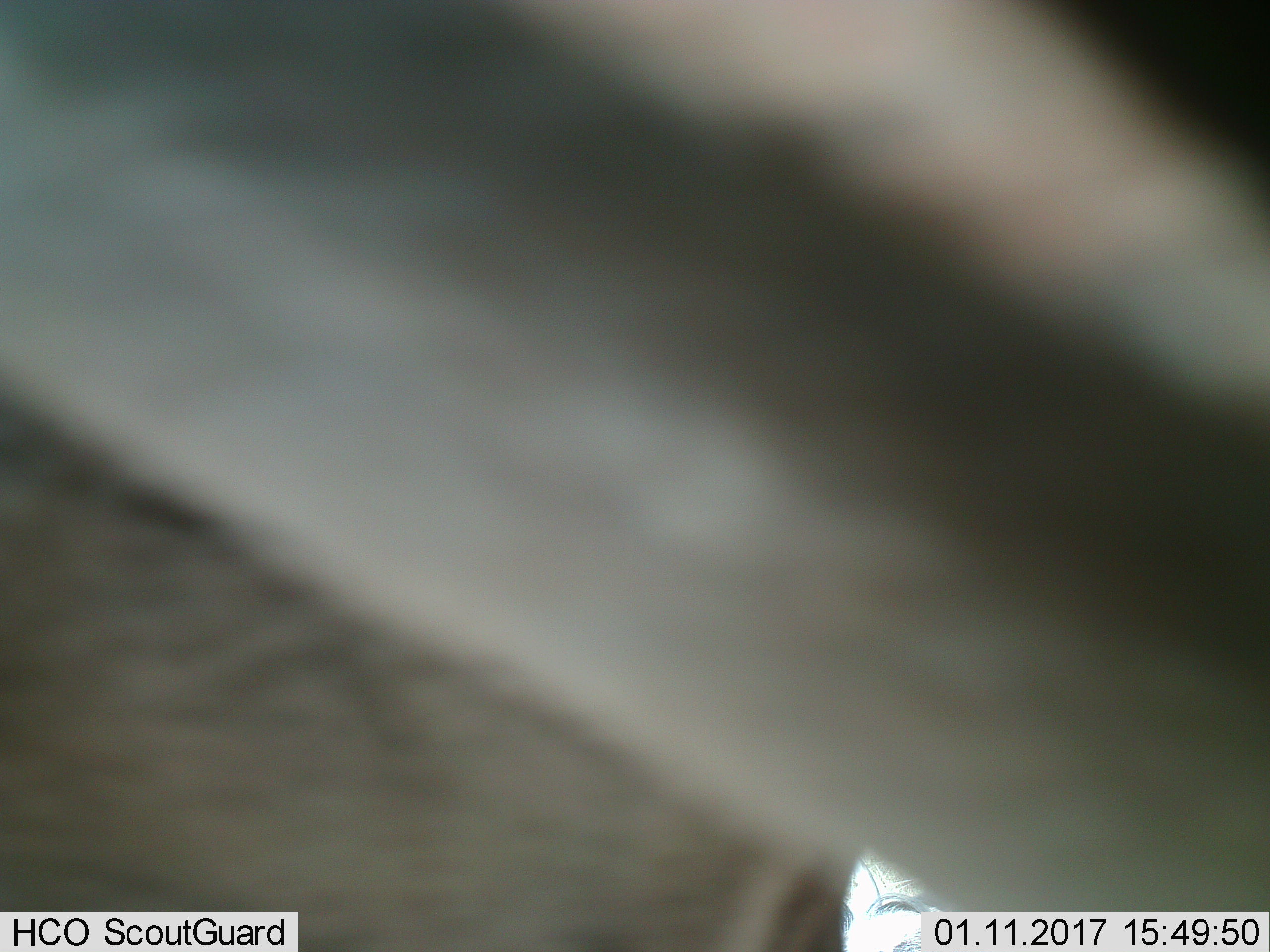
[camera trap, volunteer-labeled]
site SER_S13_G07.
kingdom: Animalia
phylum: Chordata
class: Mammalia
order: Artiodactyla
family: Bovidae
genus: Connochaetes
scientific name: Connochaetes taurinus taurinus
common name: blue wildebeest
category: wildebeestblue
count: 1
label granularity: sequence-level